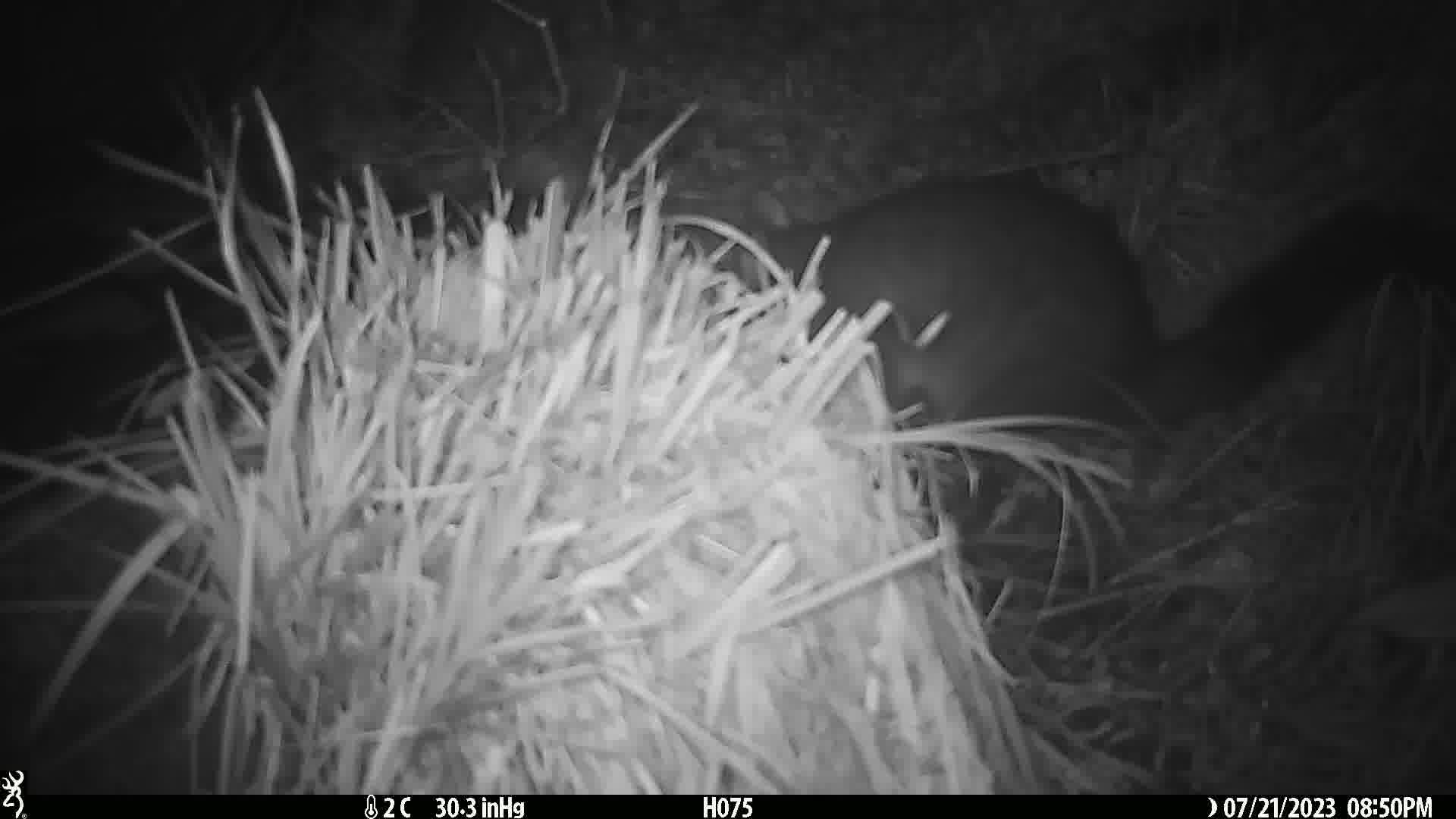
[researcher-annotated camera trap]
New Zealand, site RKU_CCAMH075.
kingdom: Animalia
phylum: Chordata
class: Mammalia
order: Diprotodontia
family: Phalangeridae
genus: Trichosurus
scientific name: Trichosurus vulpecula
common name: common brushtail possum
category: possum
Possum (common brushtail possum) (Trichosurus vulpecula).